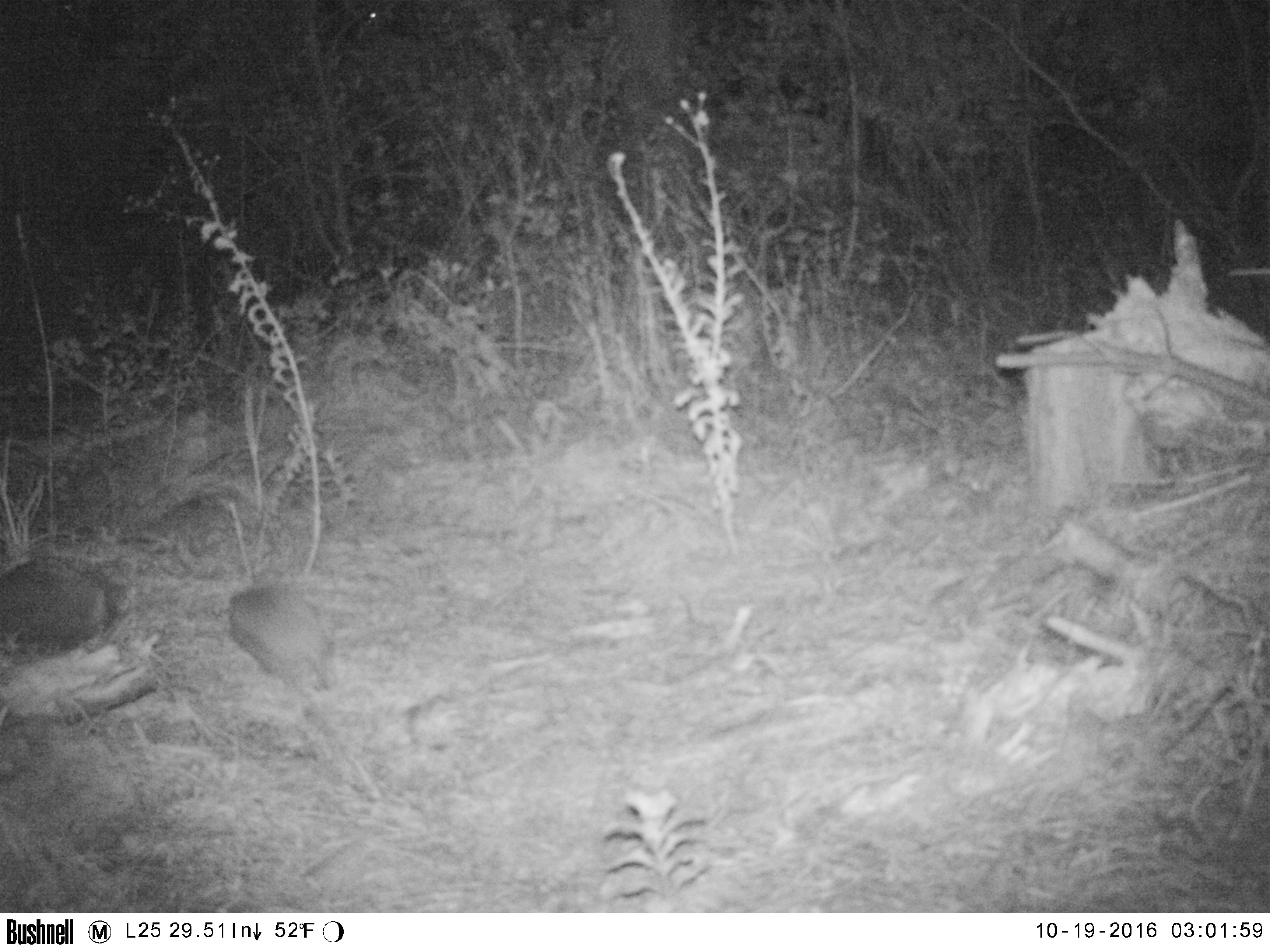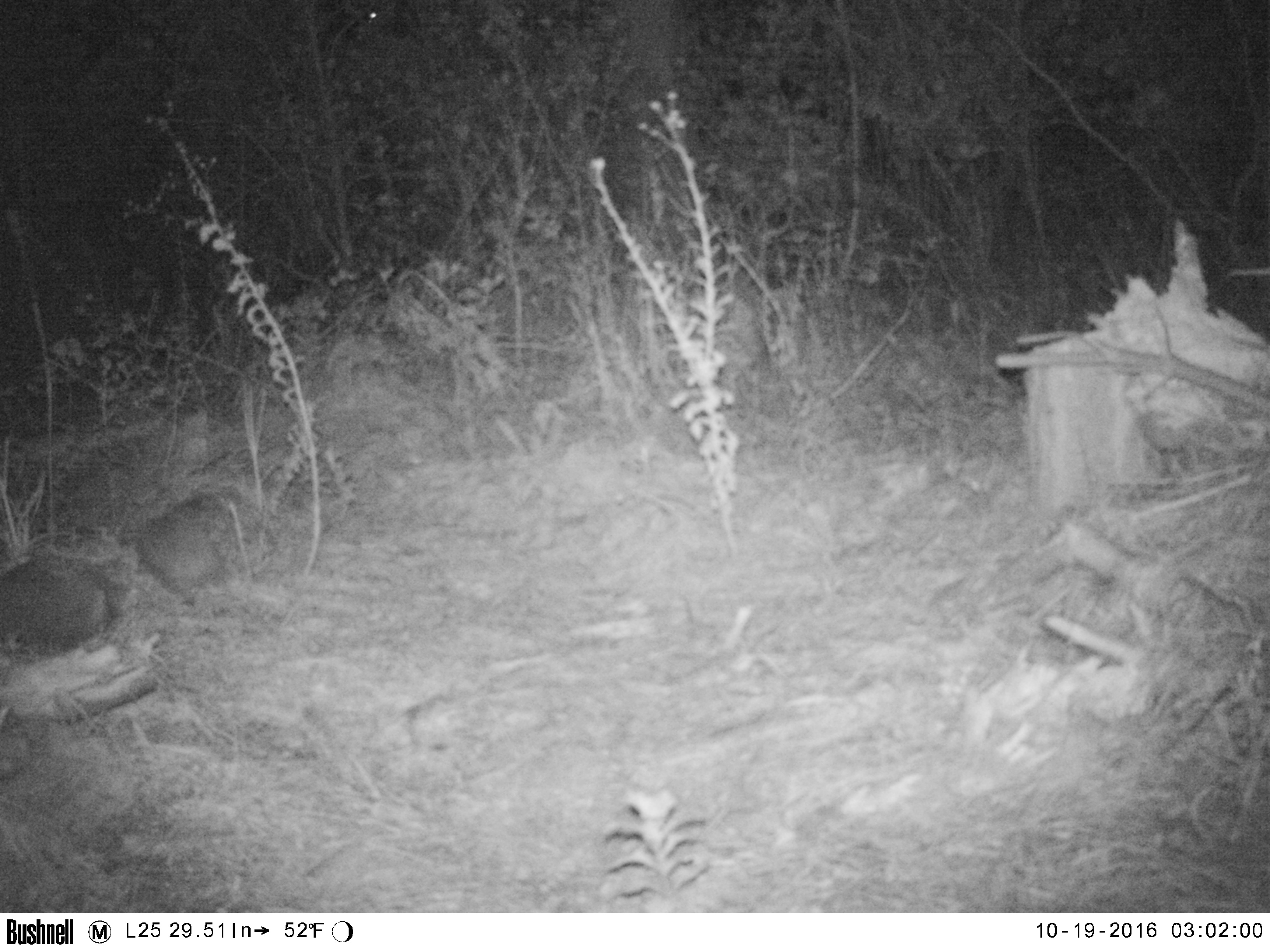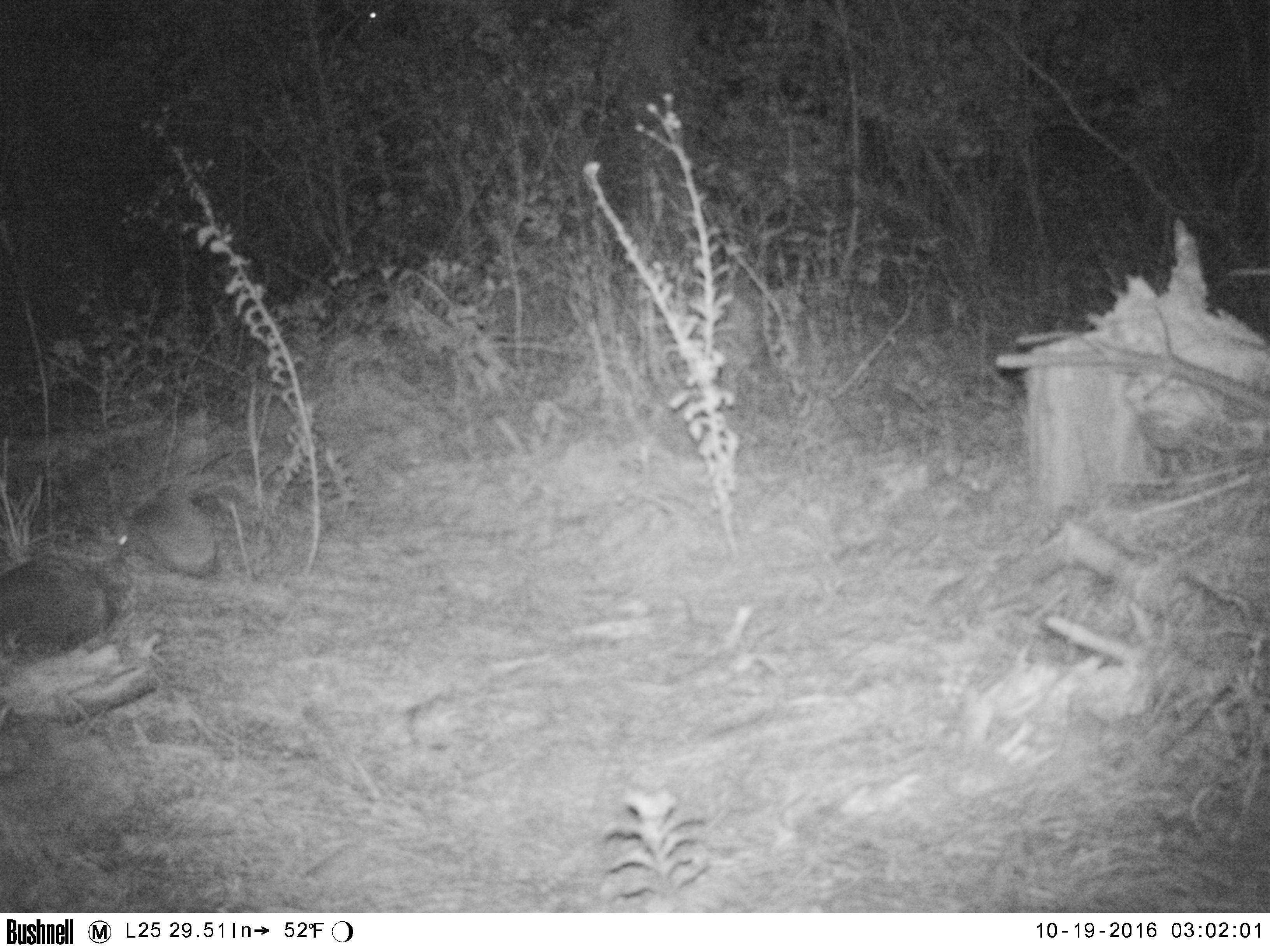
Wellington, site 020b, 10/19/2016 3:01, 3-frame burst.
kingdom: Animalia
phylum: Chordata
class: Mammalia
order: Eulipotyphla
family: Erinaceidae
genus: Erinaceus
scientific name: Erinaceus europaeus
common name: hedgehog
Hedgehog (Erinaceus europaeus).